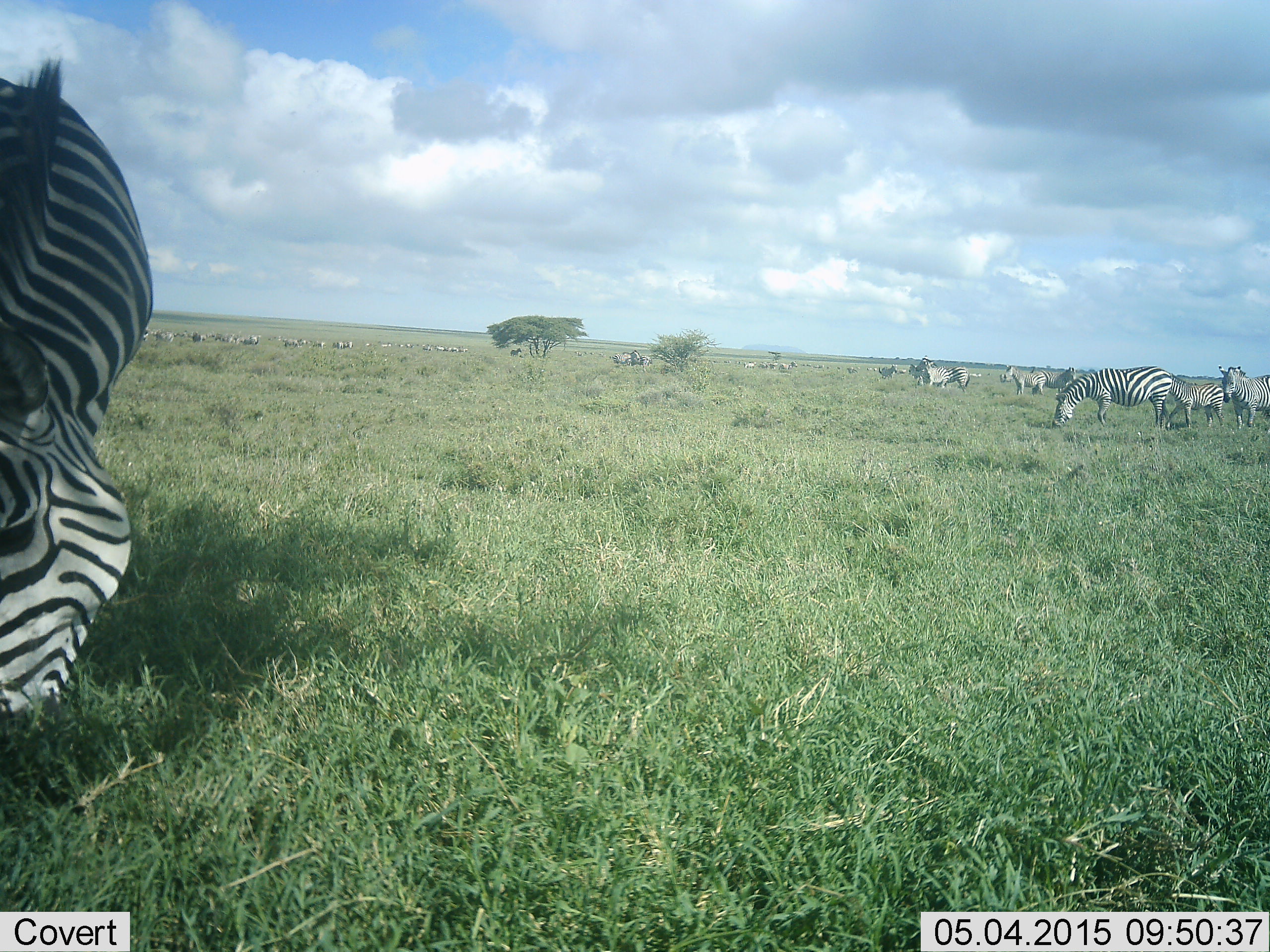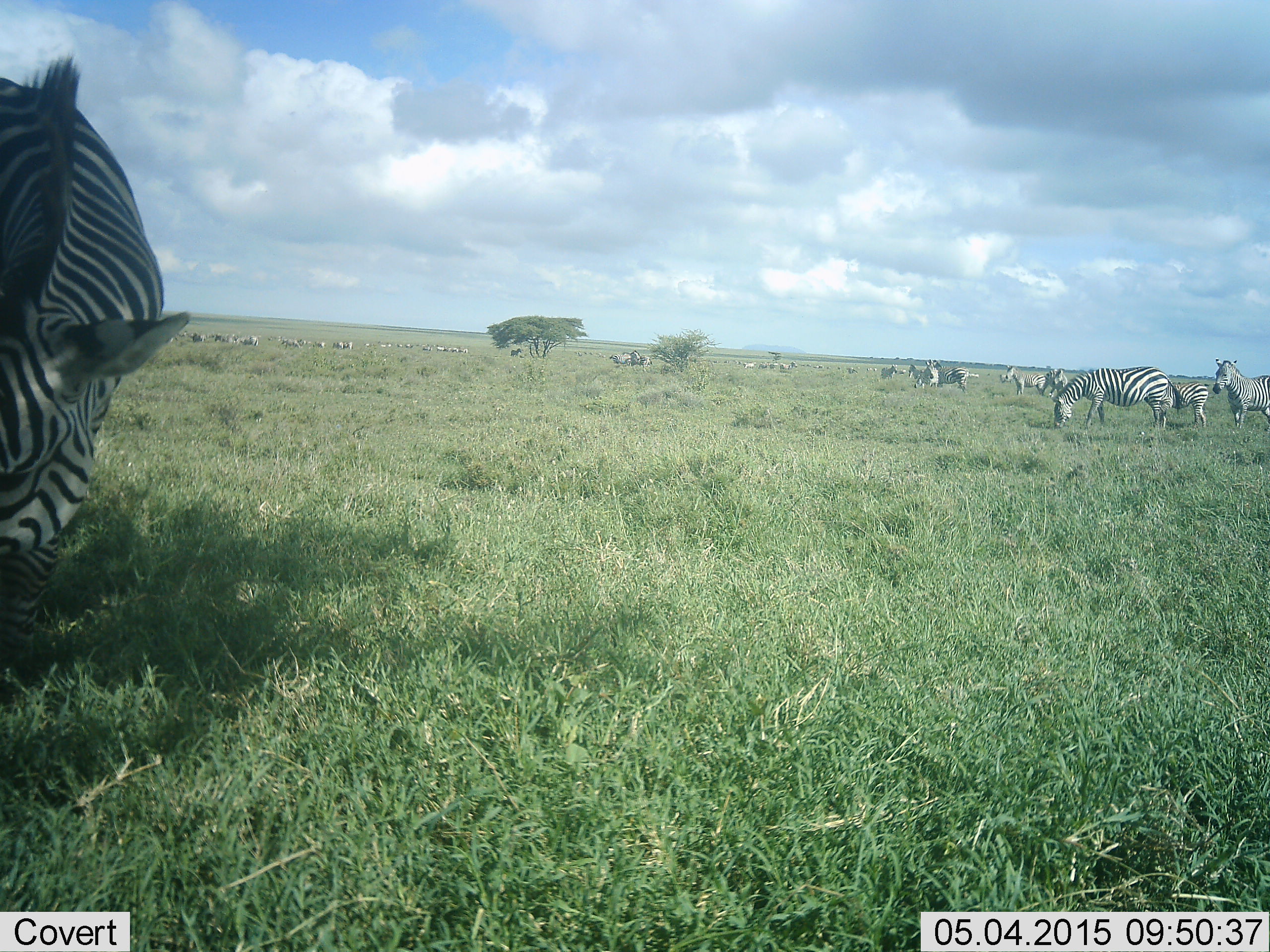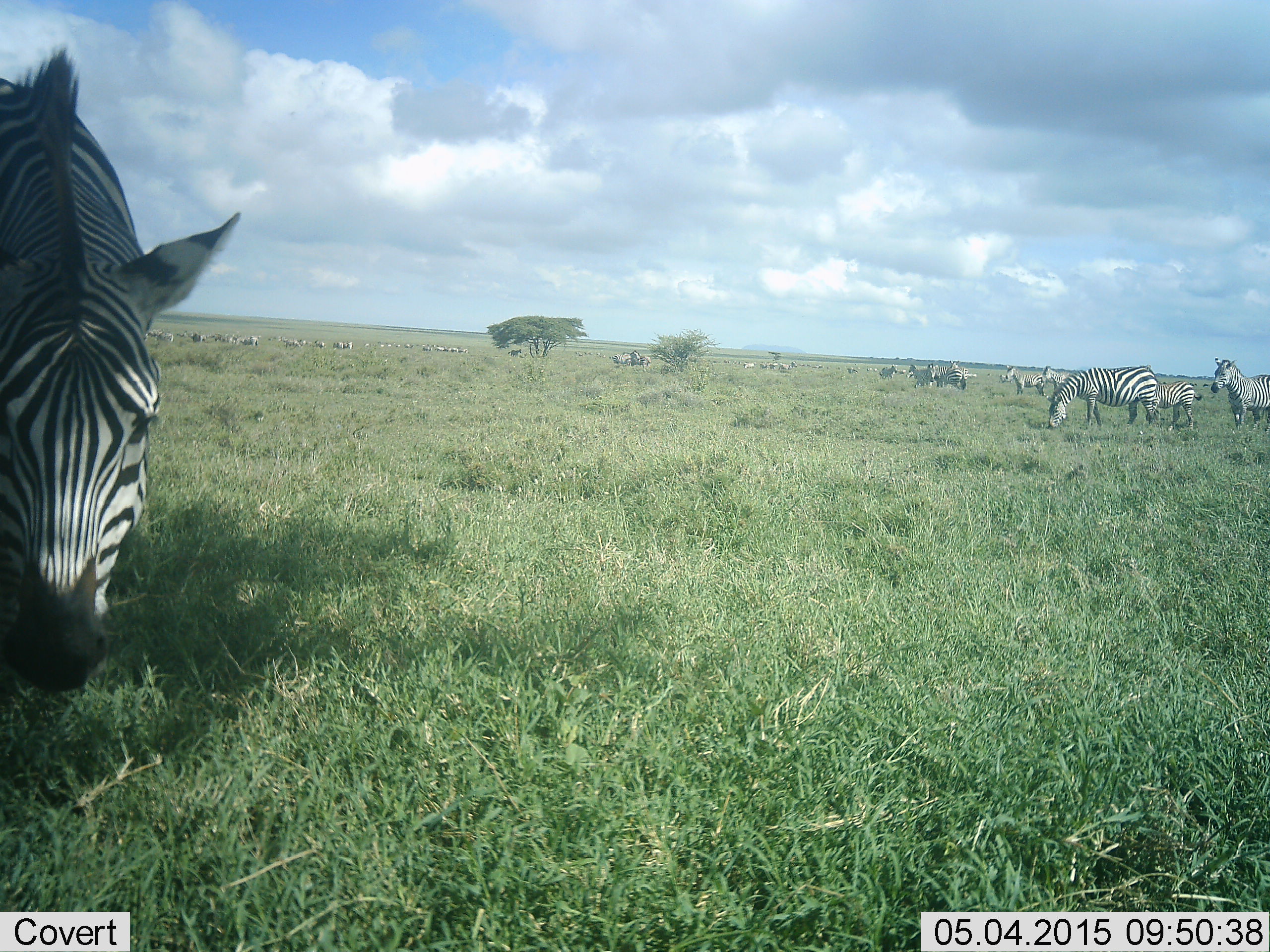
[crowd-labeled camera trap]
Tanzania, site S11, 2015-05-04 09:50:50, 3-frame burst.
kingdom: Animalia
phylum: Chordata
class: Mammalia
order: Perissodactyla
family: Equidae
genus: Equus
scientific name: Equus quagga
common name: plains zebra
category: zebra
Zebra (plains zebra) (Equus quagga), count 11-50. Behavior (volunteer vote fractions): standing 90%, resting 0%, moving 30%, interacting 10%. Young present (vote fraction): 60%. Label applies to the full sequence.